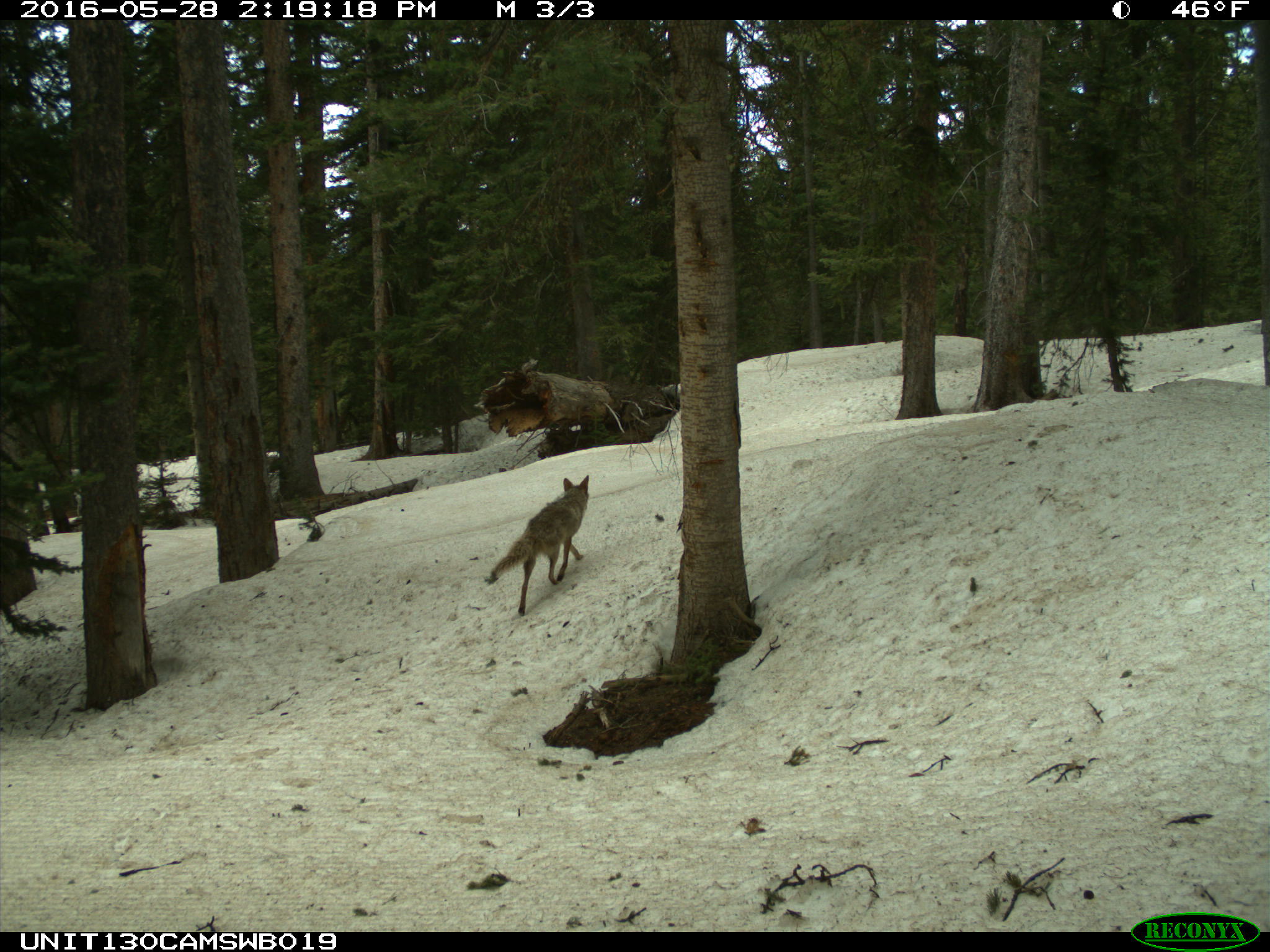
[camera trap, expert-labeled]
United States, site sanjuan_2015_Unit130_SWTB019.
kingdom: Animalia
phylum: Chordata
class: Mammalia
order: Carnivora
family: Canidae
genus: Canis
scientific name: Canis latrans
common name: coyote